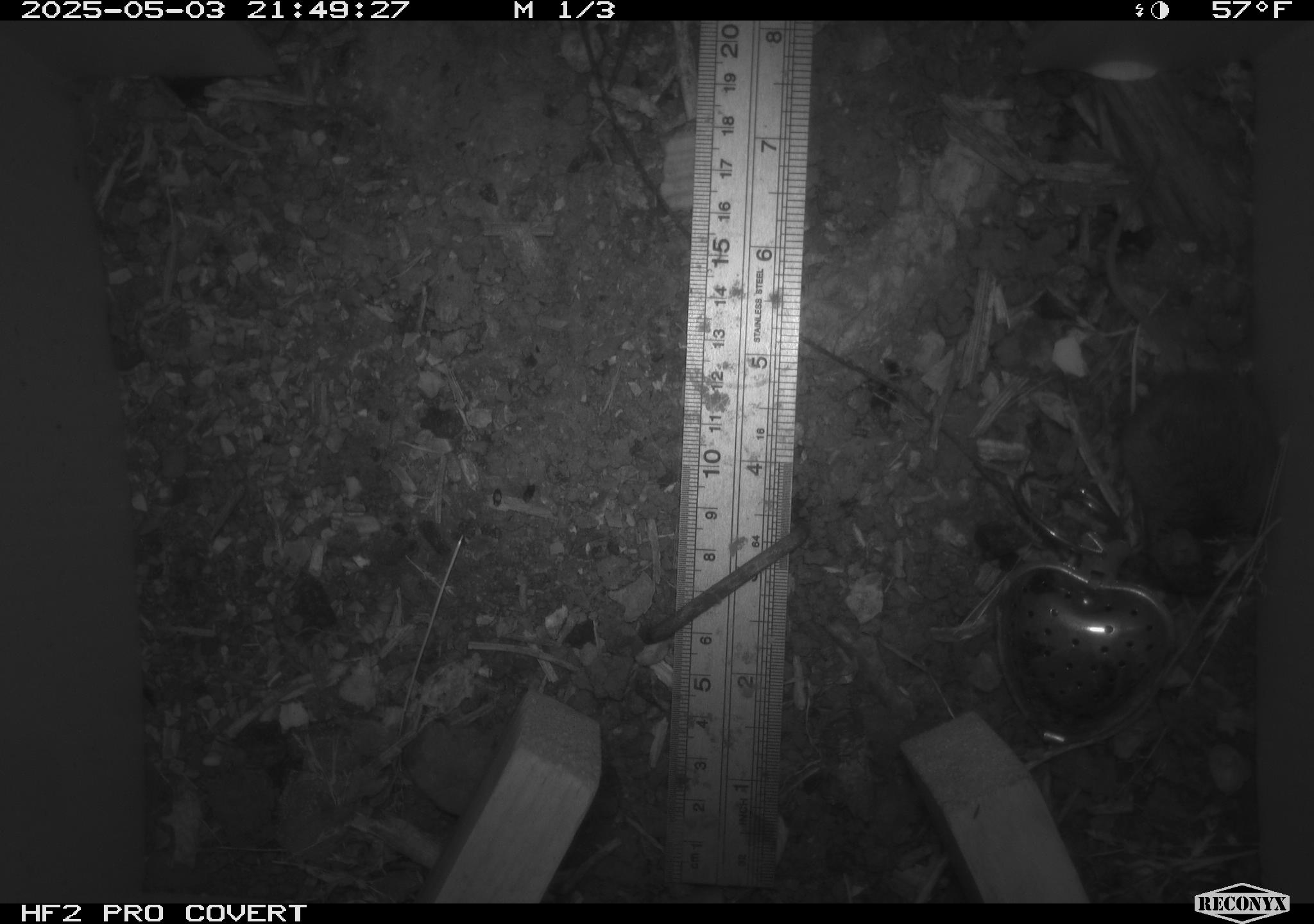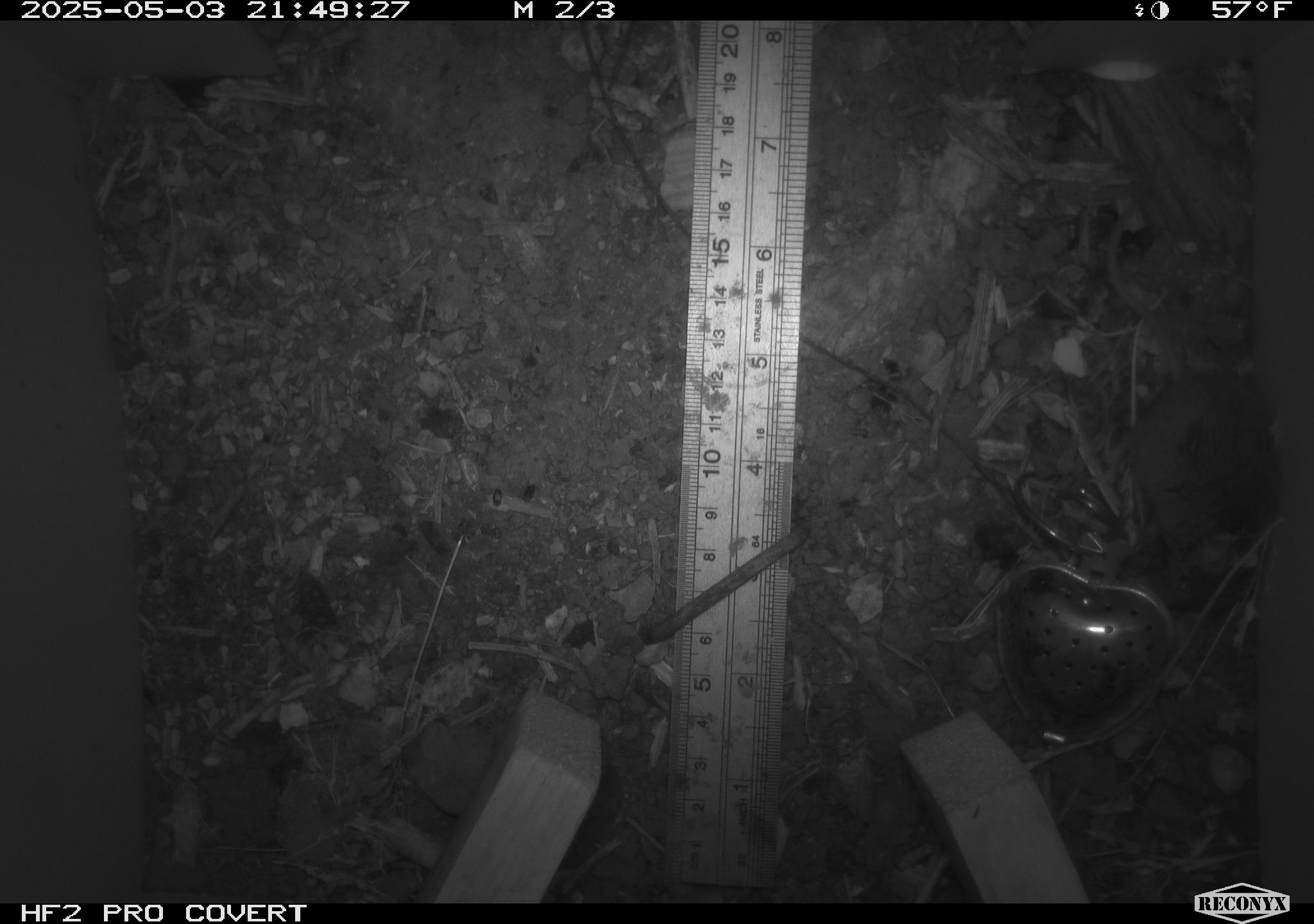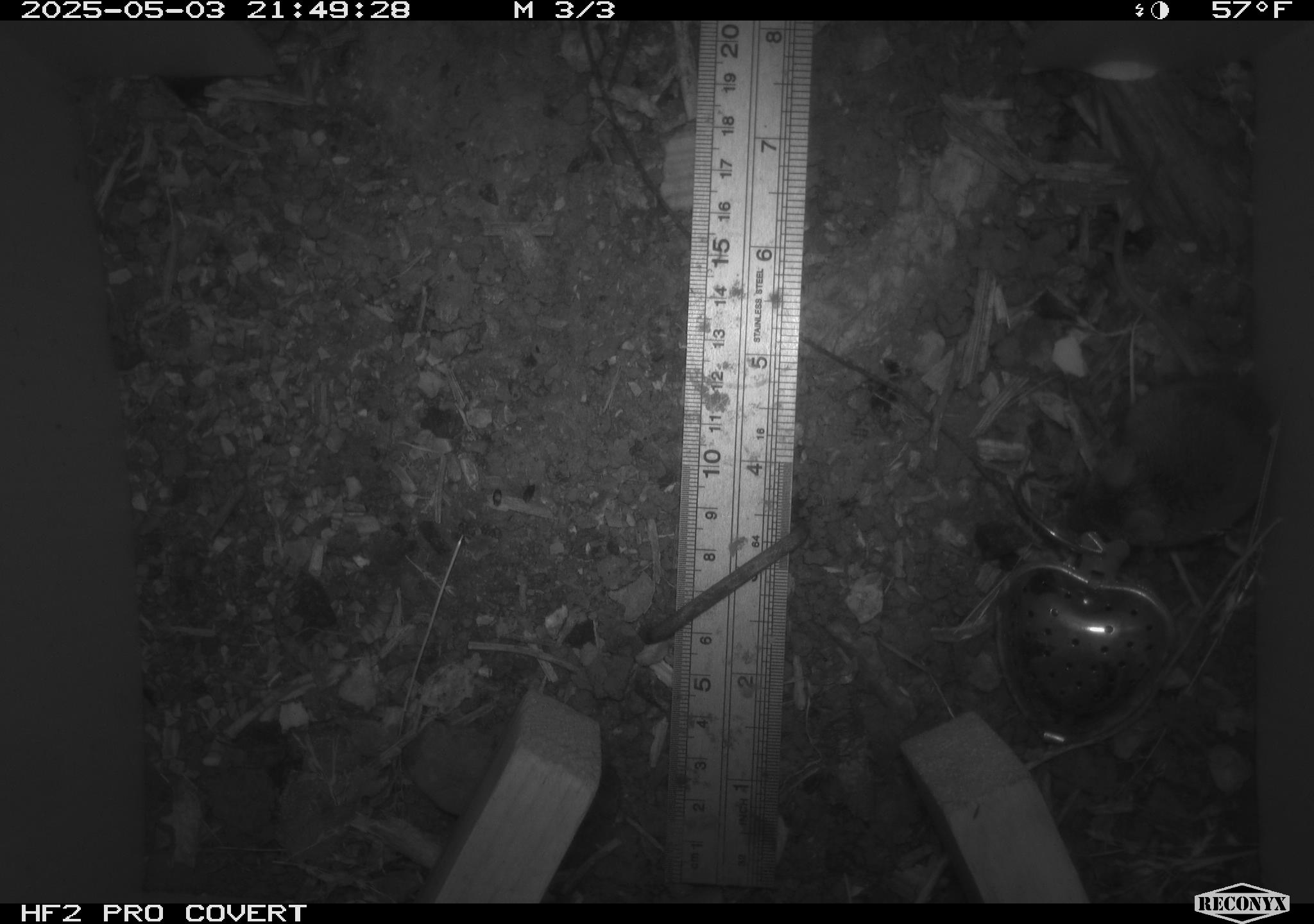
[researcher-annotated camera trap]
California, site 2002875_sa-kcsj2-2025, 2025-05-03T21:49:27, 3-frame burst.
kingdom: Animalia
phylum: Chordata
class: Mammalia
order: Rodentia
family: Muridae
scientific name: Muridae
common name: murids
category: muridae family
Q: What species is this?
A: Muridae family (murids) (Muridae).